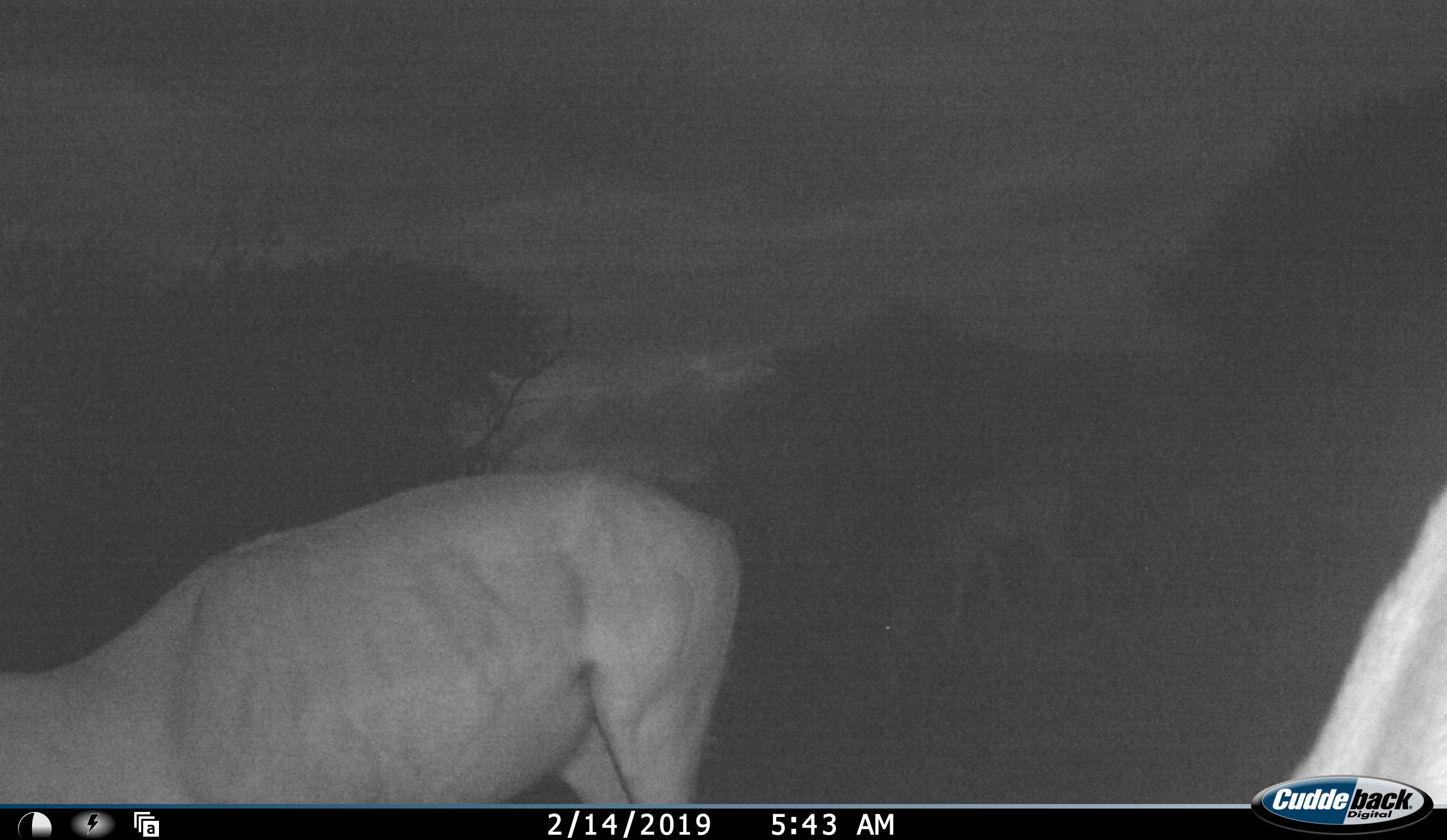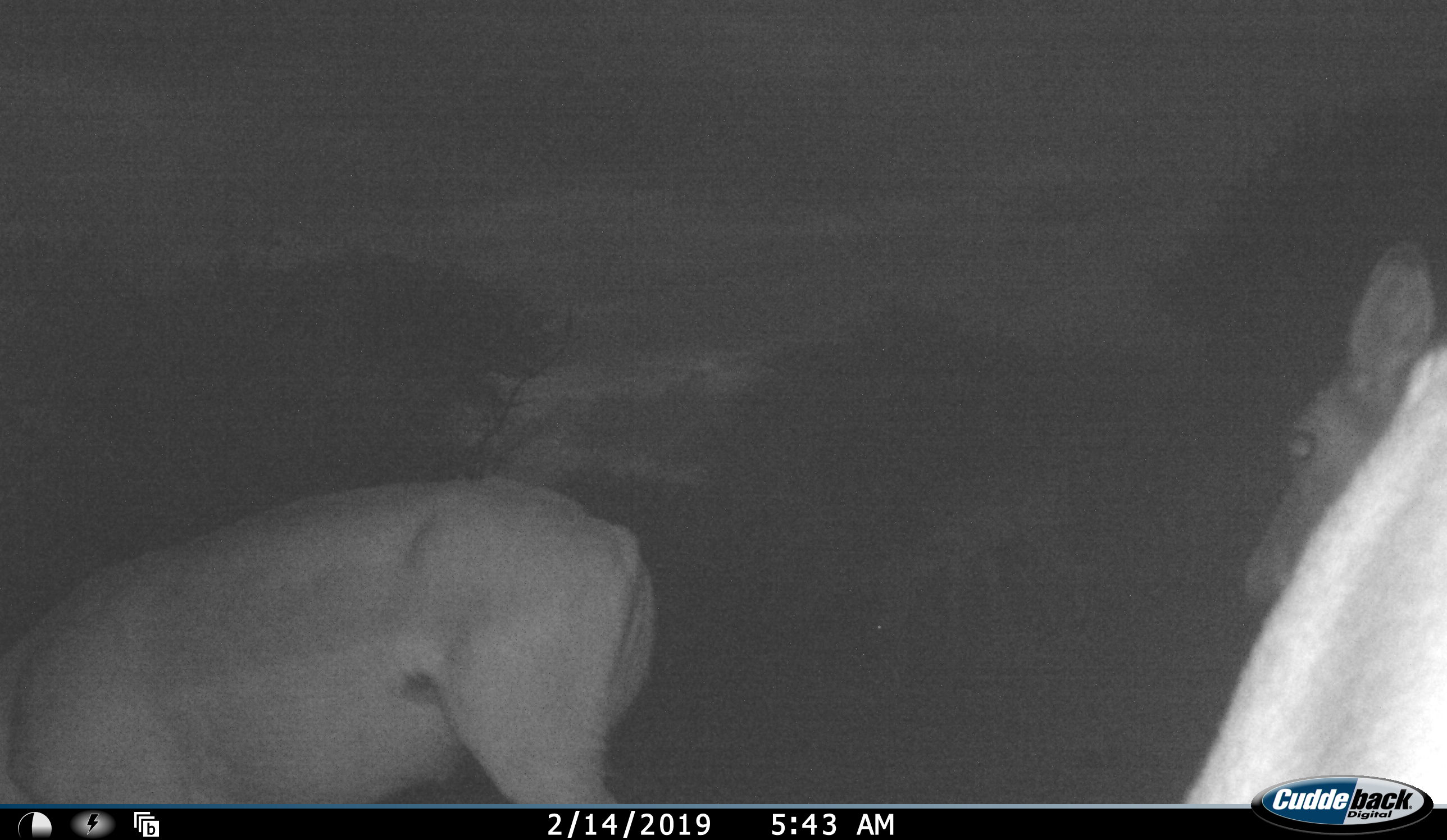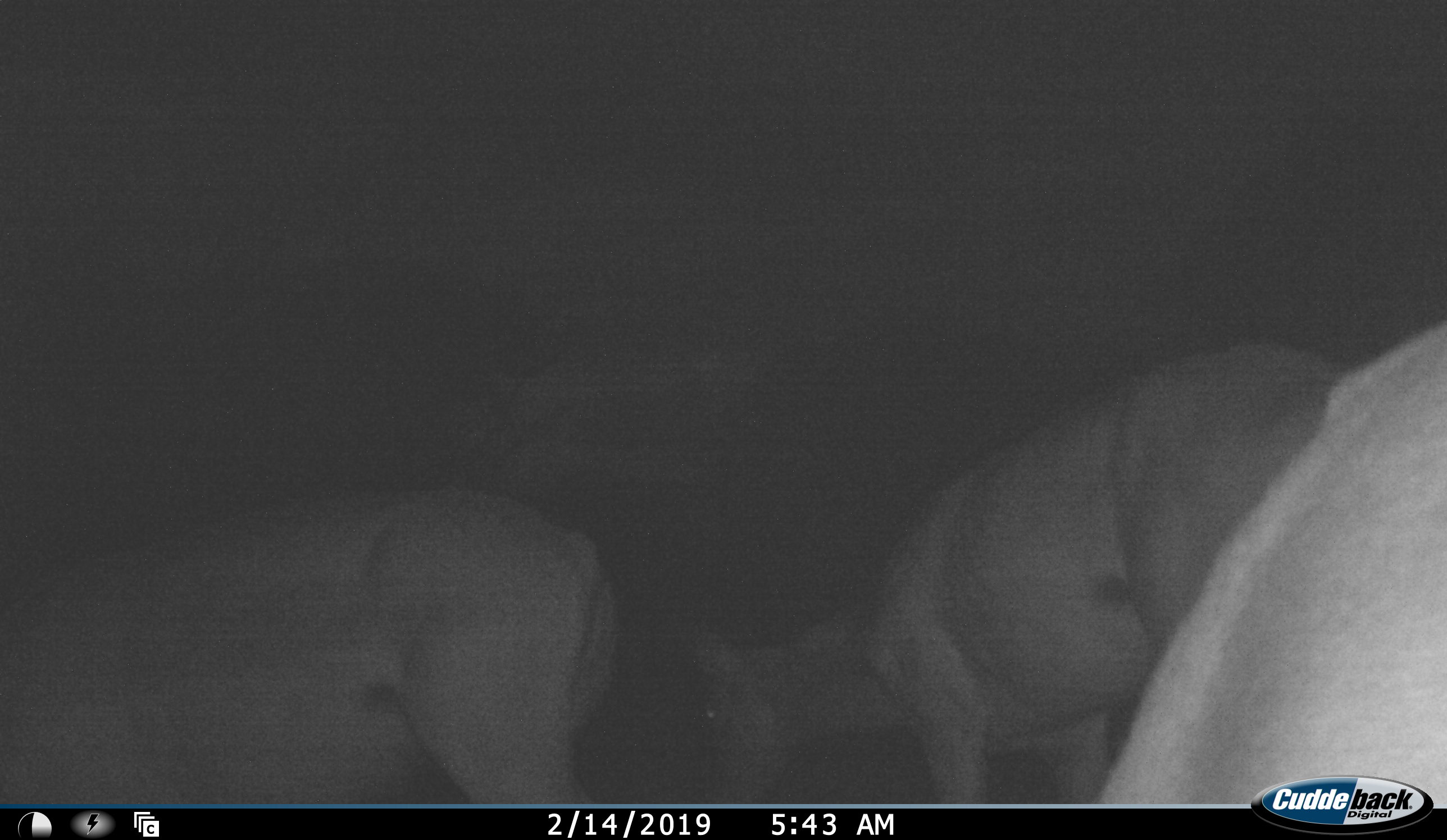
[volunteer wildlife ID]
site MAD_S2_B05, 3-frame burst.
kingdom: Animalia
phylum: Chordata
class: Mammalia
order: Artiodactyla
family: Bovidae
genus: Redunca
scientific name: Redunca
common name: reedbuck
Reedbuck (Redunca), count 3. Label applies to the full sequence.